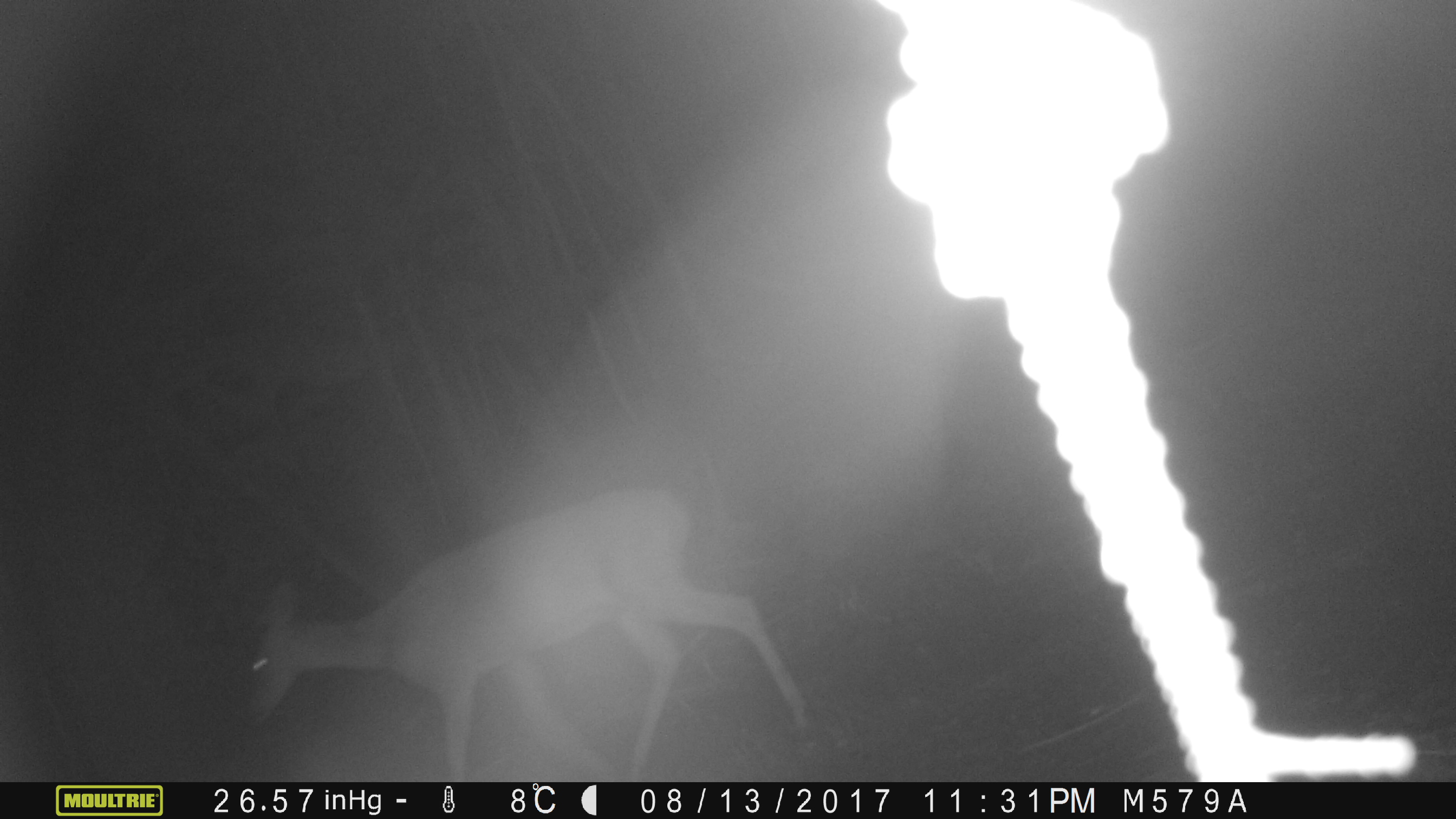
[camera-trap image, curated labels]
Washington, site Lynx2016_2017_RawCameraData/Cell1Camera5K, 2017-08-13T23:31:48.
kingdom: Animalia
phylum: Chordata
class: Mammalia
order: Artiodactyla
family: Cervidae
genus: Odocoileus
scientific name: Odocoileus virginianus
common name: white-tailed deer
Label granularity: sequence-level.